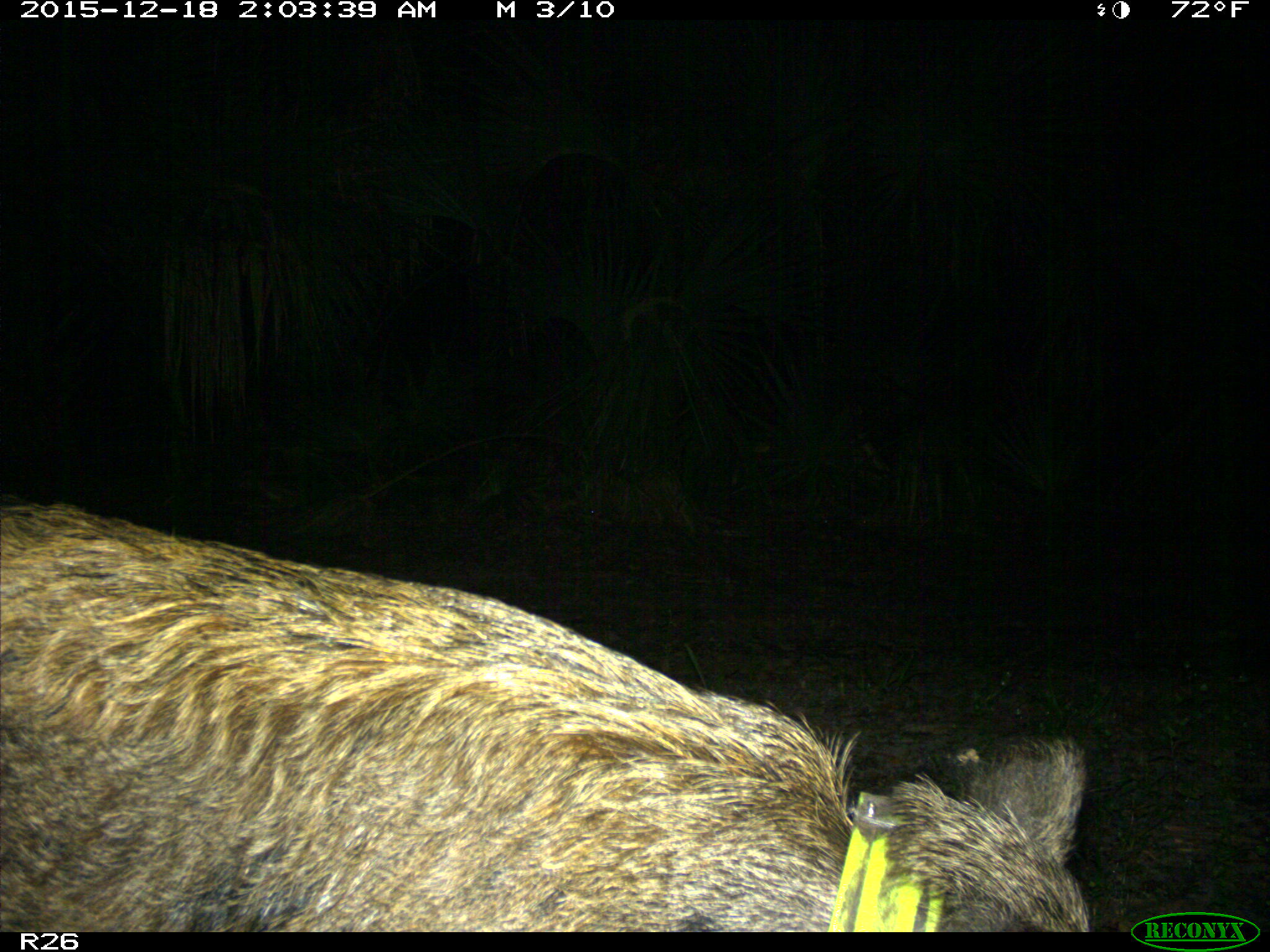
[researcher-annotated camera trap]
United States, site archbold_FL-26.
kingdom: Animalia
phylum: Chordata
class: Mammalia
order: Artiodactyla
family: Suidae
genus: Sus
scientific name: Sus scrofa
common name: wild boar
Sus scrofa (wild boar).